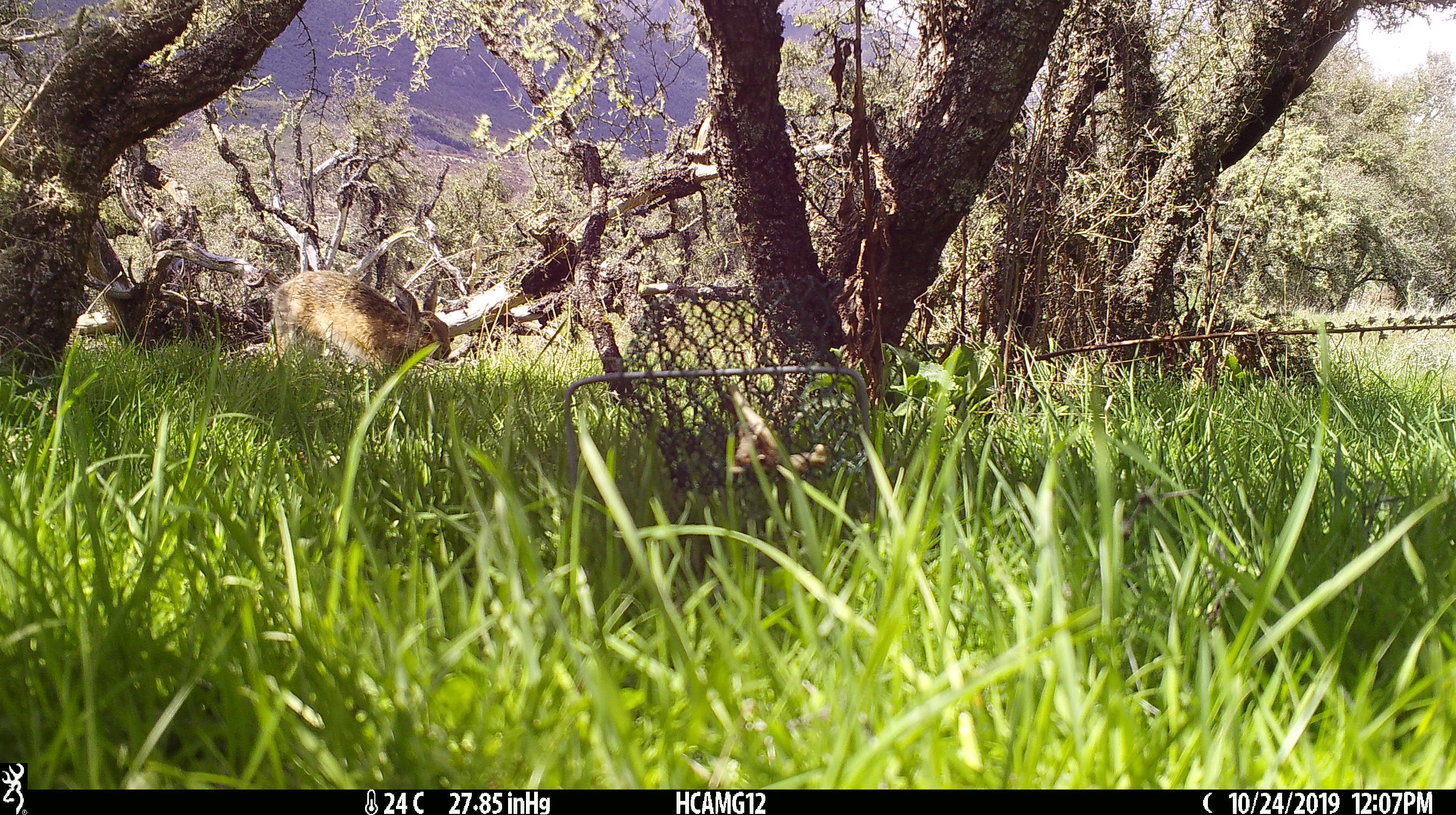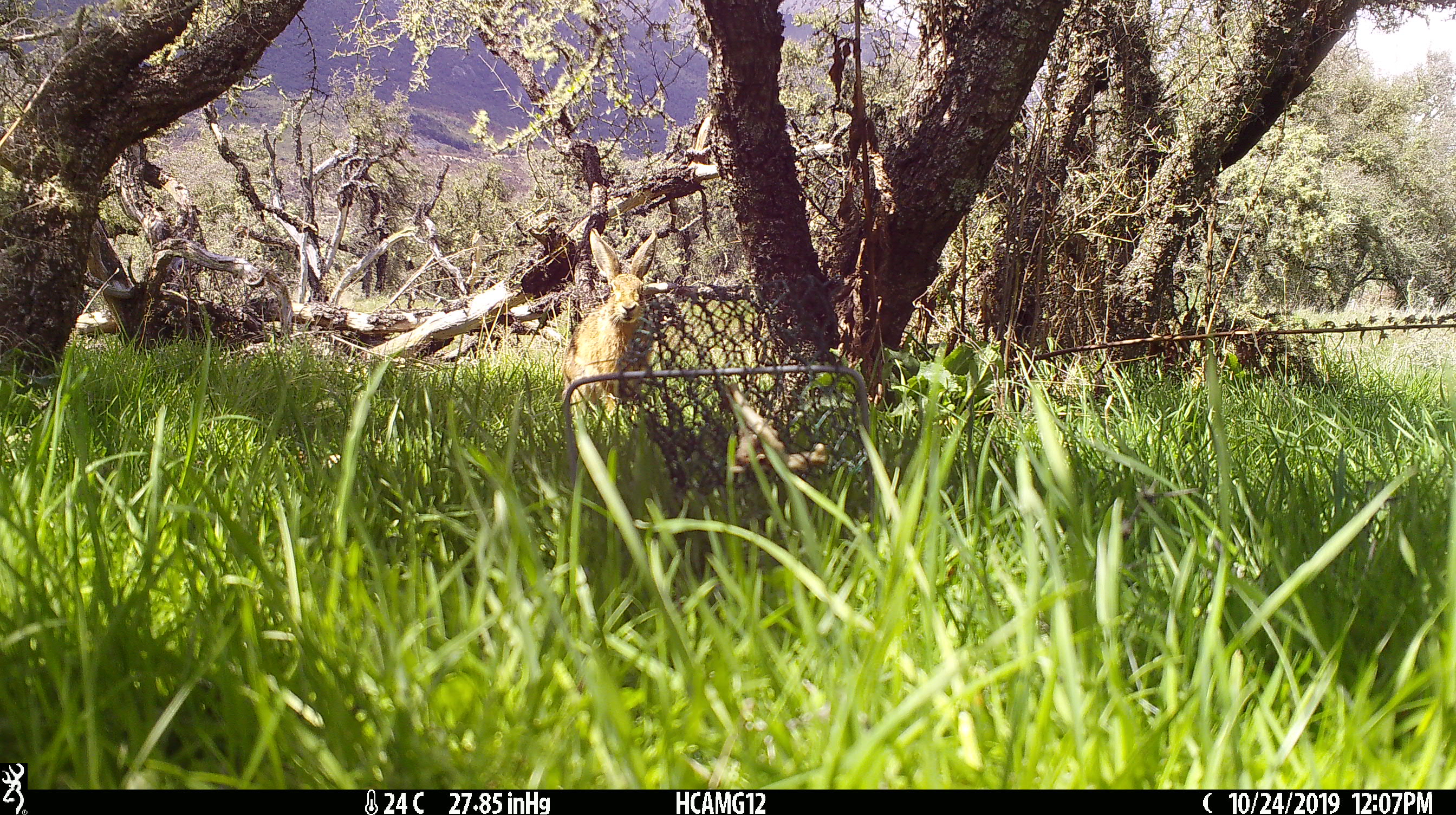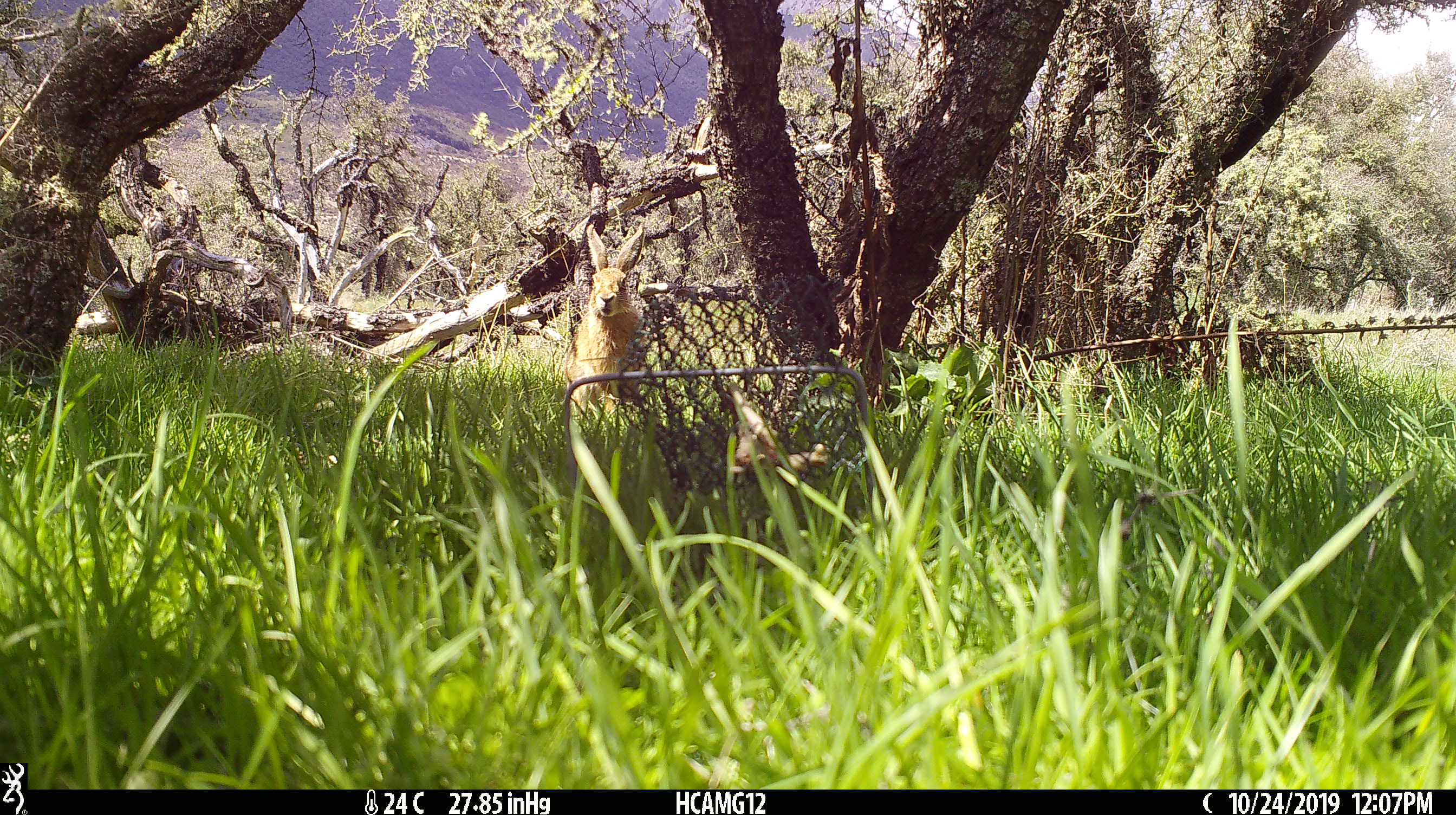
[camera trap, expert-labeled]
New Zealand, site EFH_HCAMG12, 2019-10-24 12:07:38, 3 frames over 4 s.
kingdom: Animalia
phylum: Chordata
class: Mammalia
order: Lagomorpha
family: Leporidae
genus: Lepus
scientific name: Lepus europaeus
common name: brown hare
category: hare